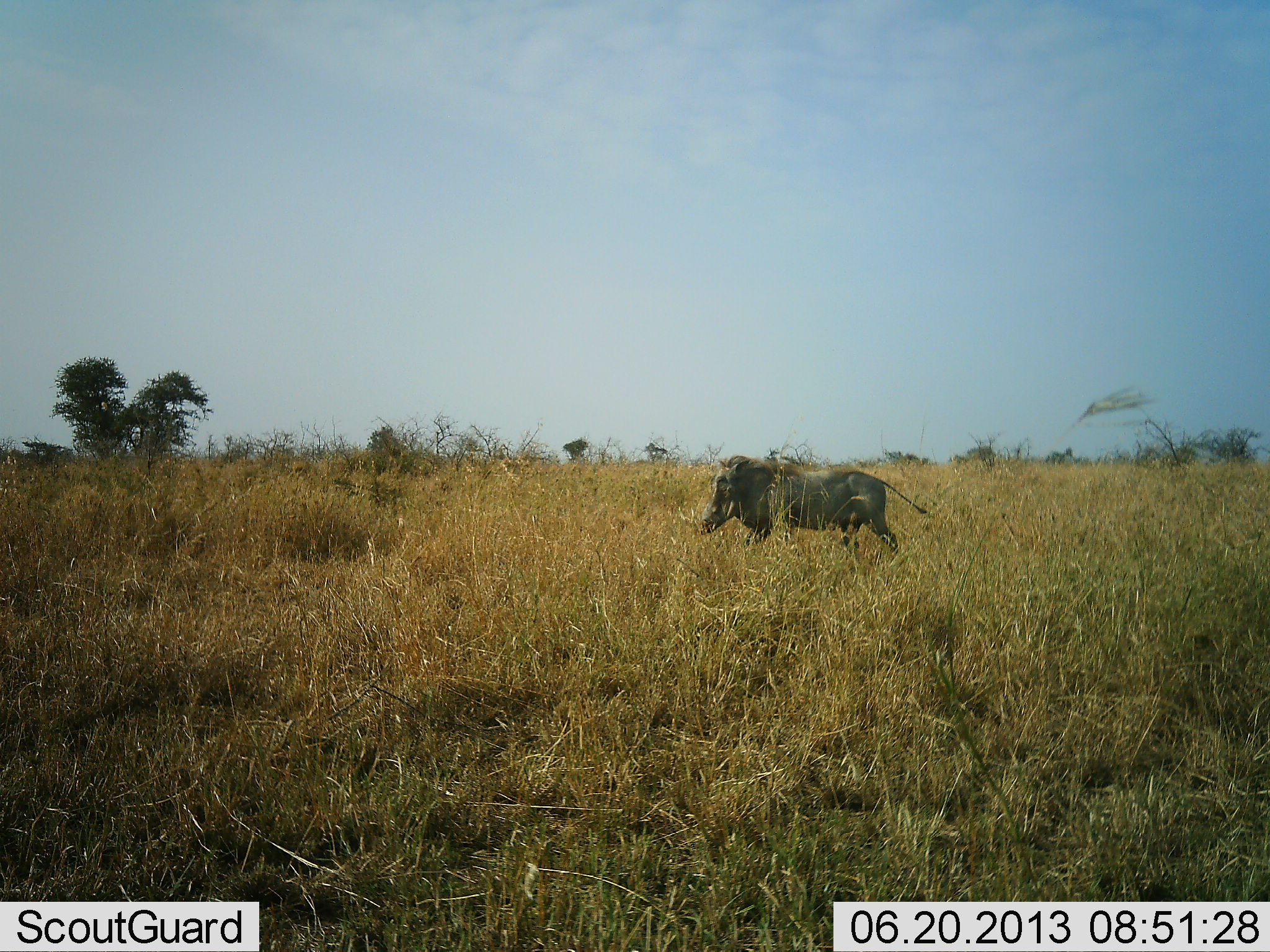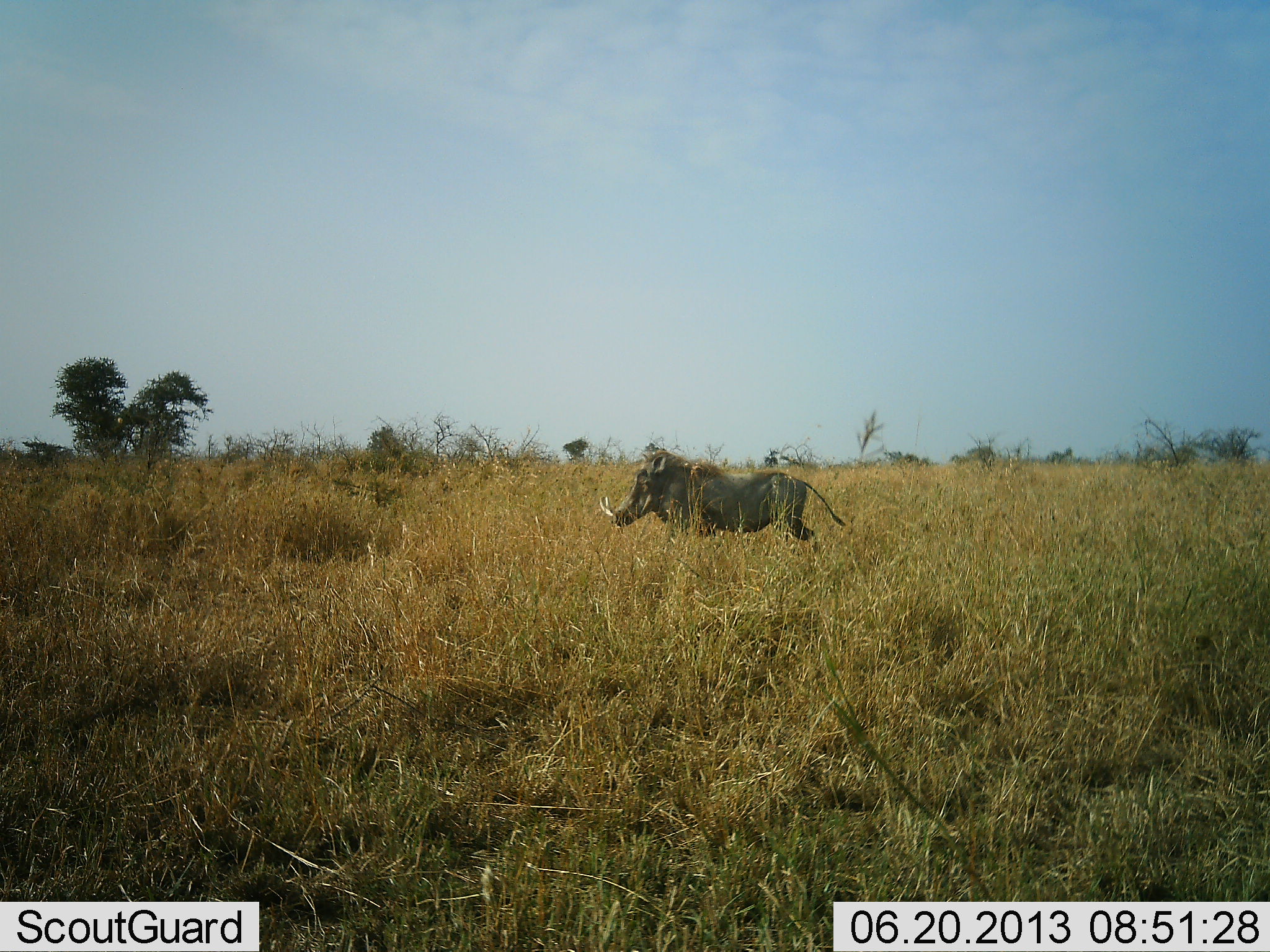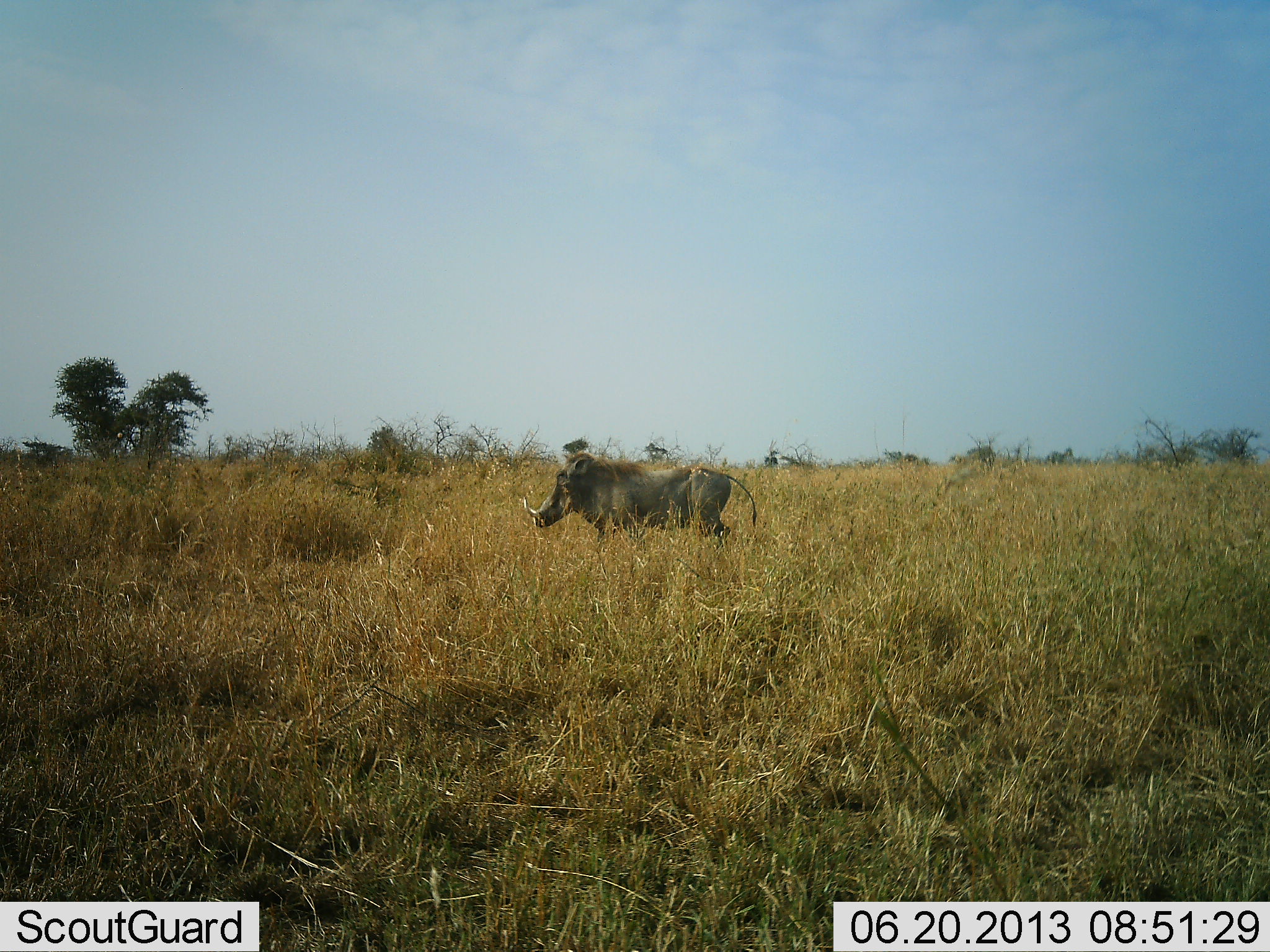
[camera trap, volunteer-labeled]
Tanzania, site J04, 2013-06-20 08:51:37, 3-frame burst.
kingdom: Animalia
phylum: Chordata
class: Mammalia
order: Artiodactyla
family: Suidae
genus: Phacochoerus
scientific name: Phacochoerus africanus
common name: warthog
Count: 1.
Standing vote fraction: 11%.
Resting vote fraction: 0%.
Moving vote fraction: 89%.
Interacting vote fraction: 0%.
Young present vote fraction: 0%.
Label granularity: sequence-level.